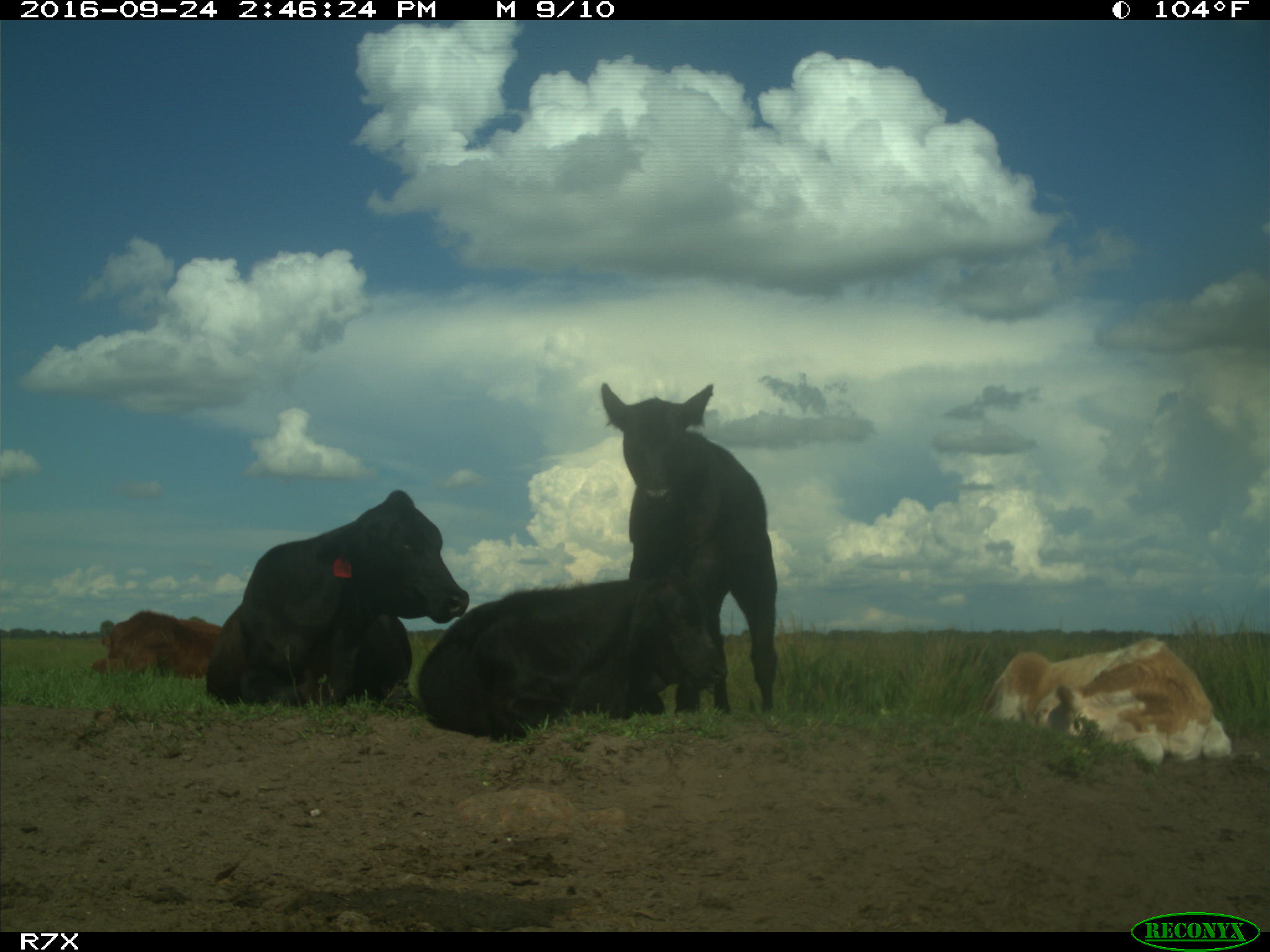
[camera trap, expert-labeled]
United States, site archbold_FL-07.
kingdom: Animalia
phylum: Chordata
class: Mammalia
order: Artiodactyla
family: Bovidae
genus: Bos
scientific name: Bos taurus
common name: domestic cow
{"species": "Bos taurus (domestic cow)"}